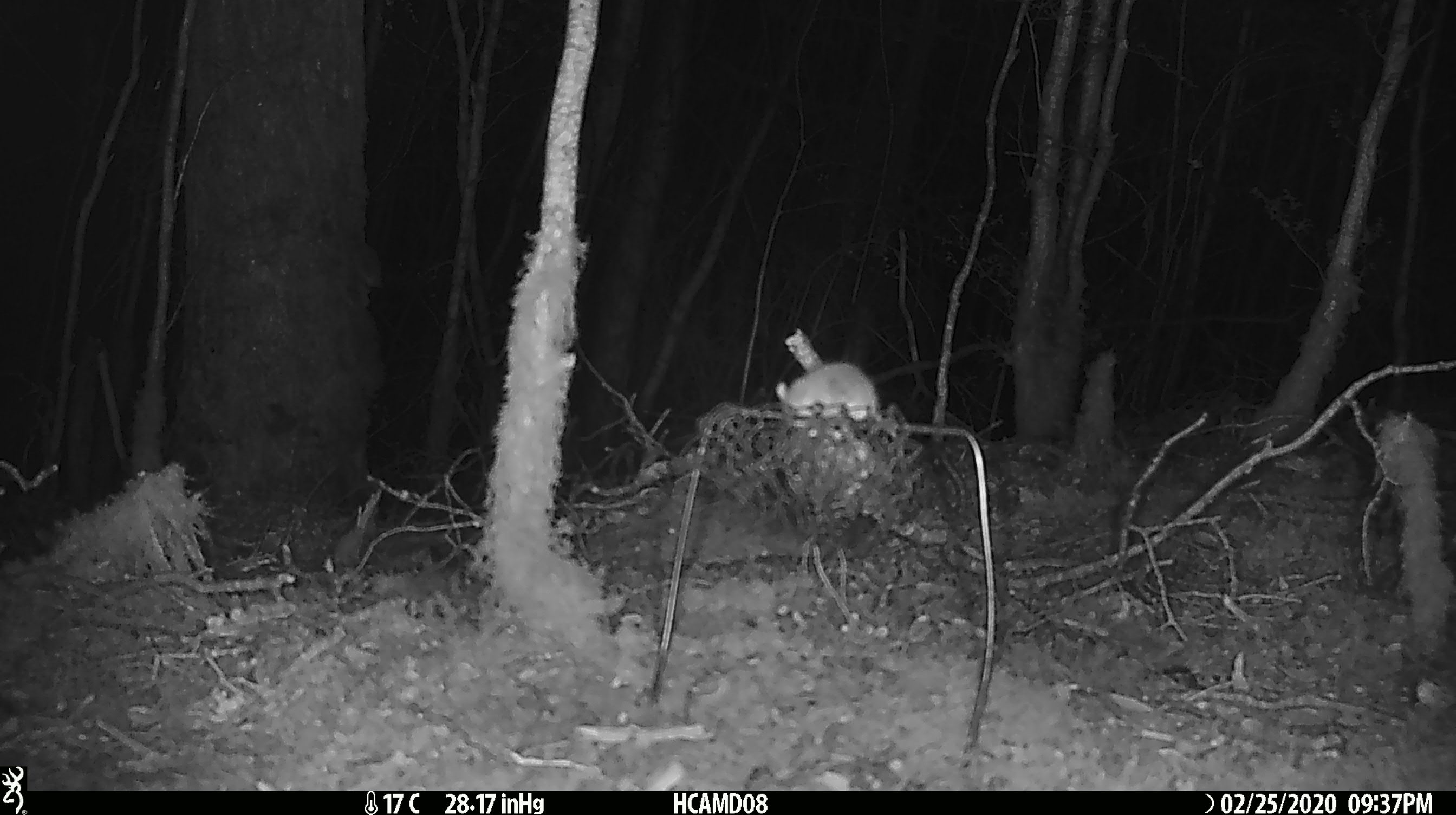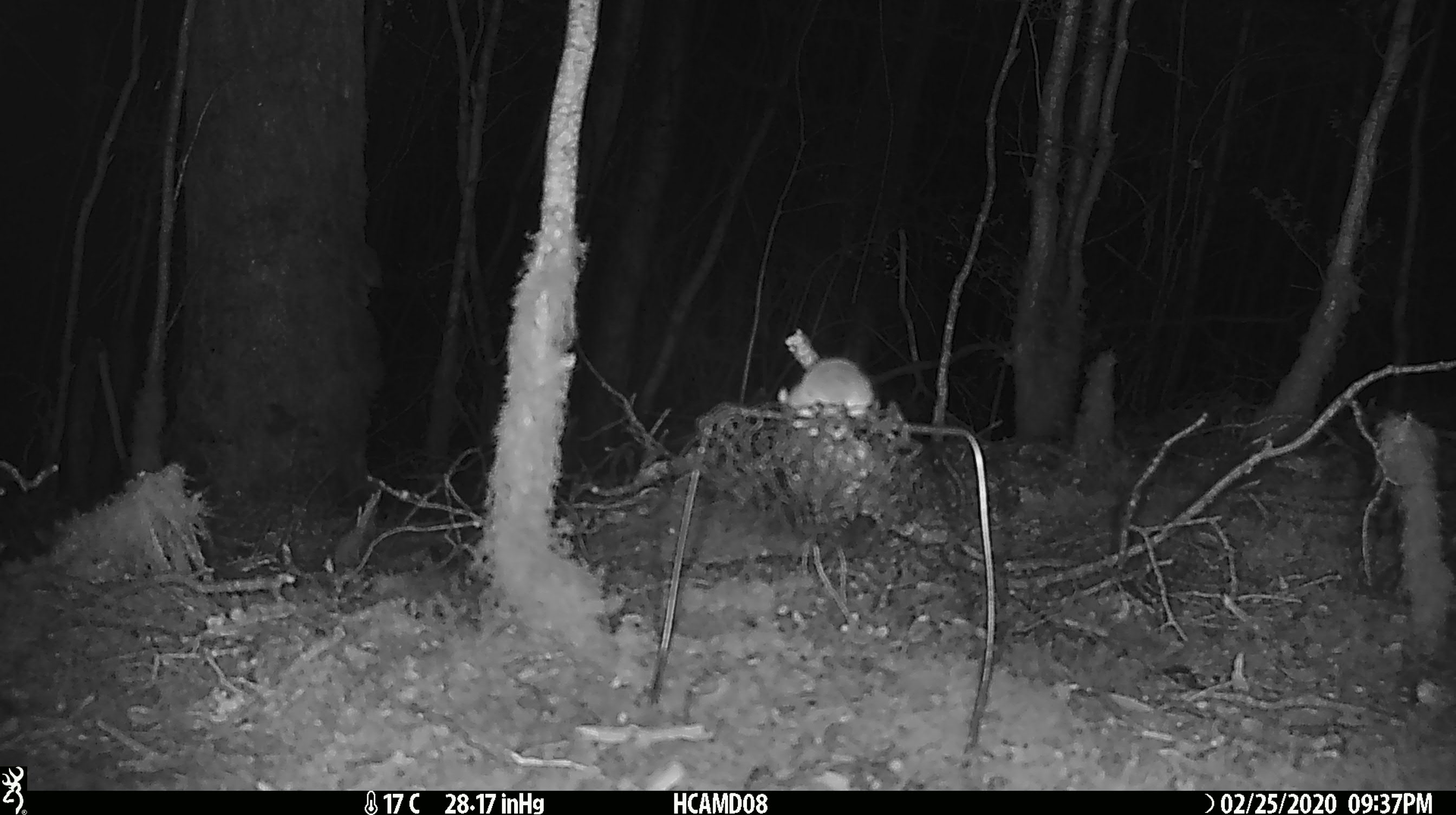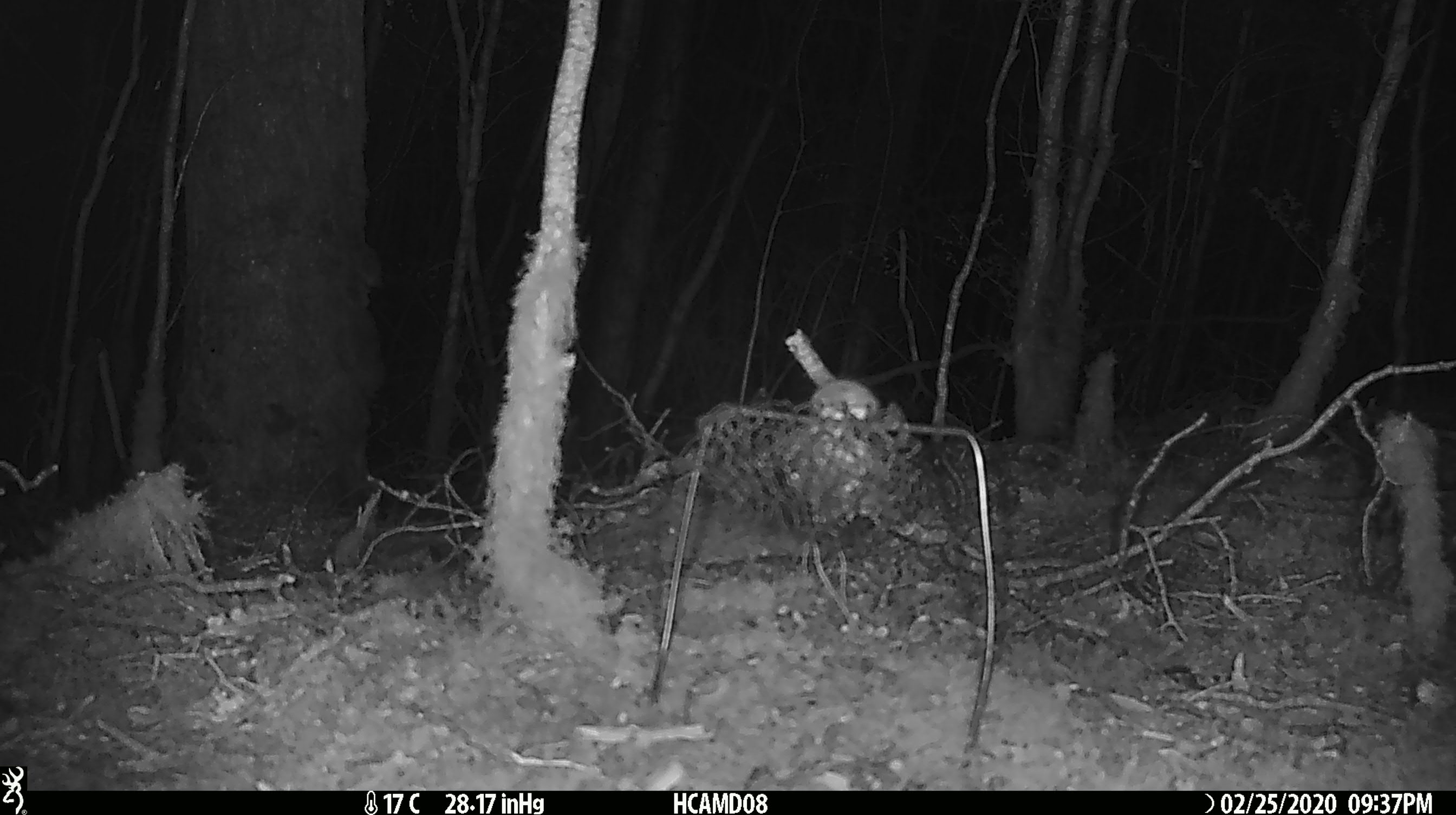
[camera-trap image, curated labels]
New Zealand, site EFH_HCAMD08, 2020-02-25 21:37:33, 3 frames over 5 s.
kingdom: Animalia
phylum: Chordata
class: Mammalia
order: Rodentia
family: Muridae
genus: Mus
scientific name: Mus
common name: mouse